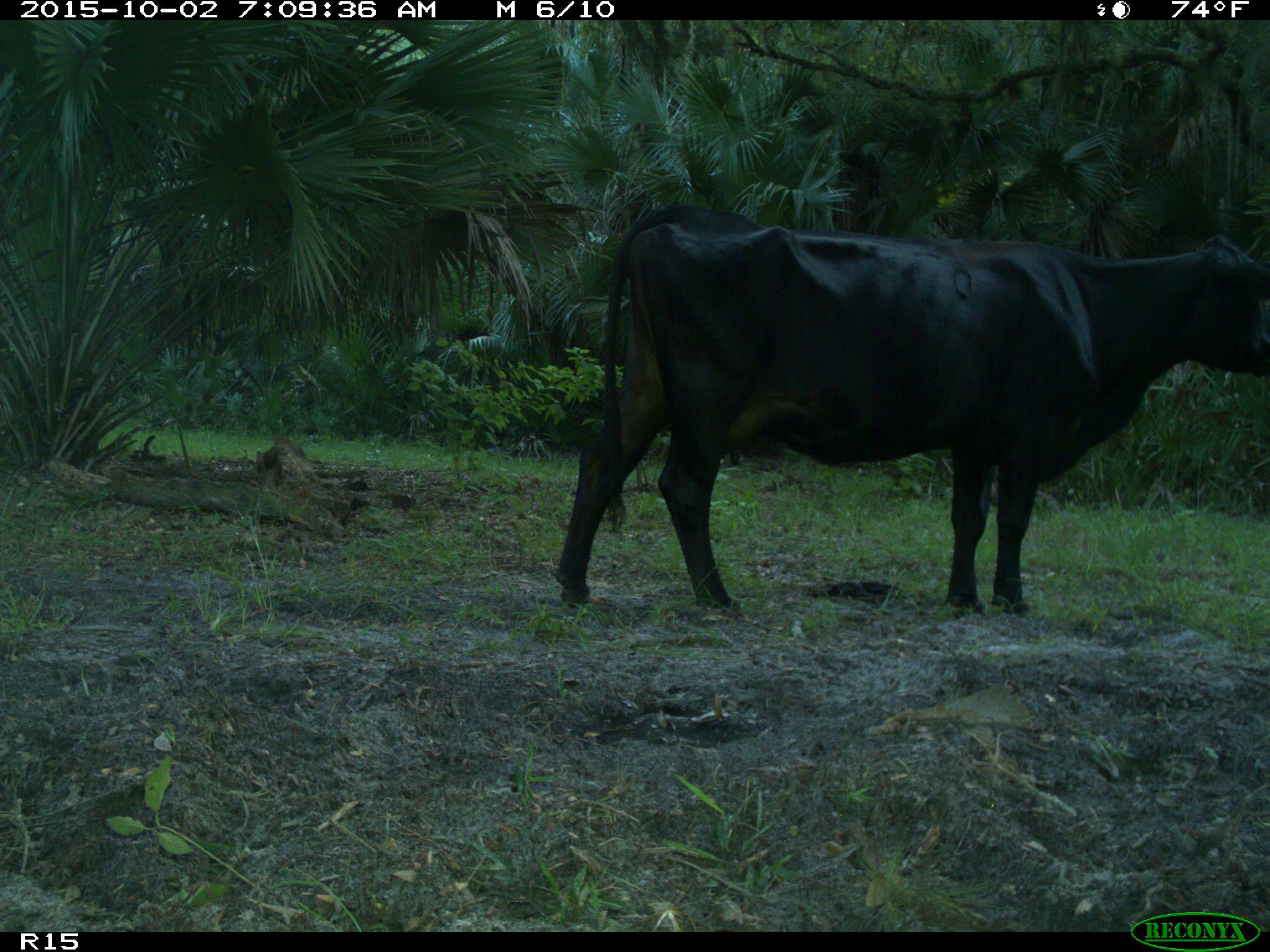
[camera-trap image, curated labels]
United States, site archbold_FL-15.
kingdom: Animalia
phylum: Chordata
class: Mammalia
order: Artiodactyla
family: Bovidae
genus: Bos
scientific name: Bos taurus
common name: domestic cow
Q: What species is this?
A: Bos taurus (domestic cow).